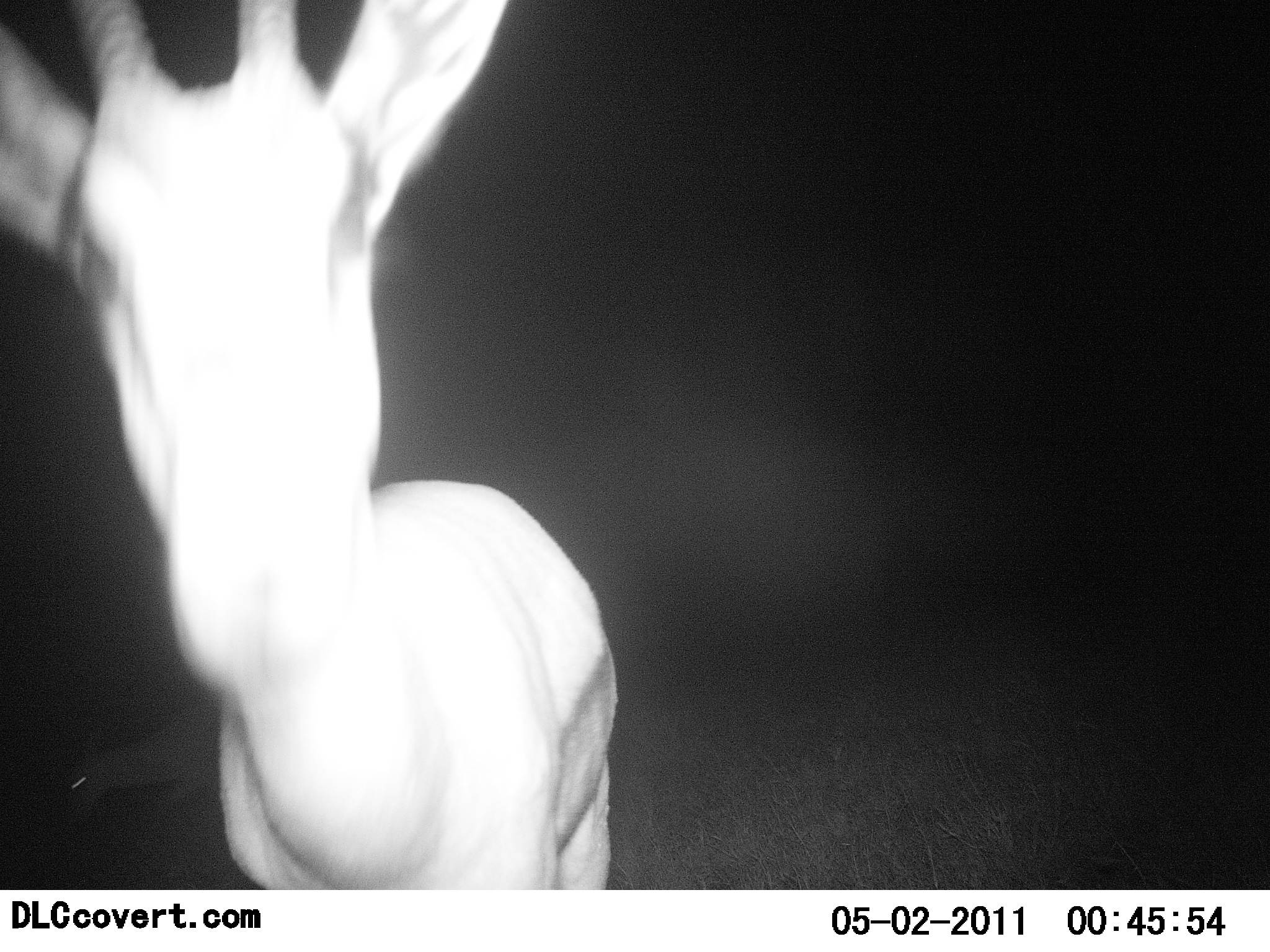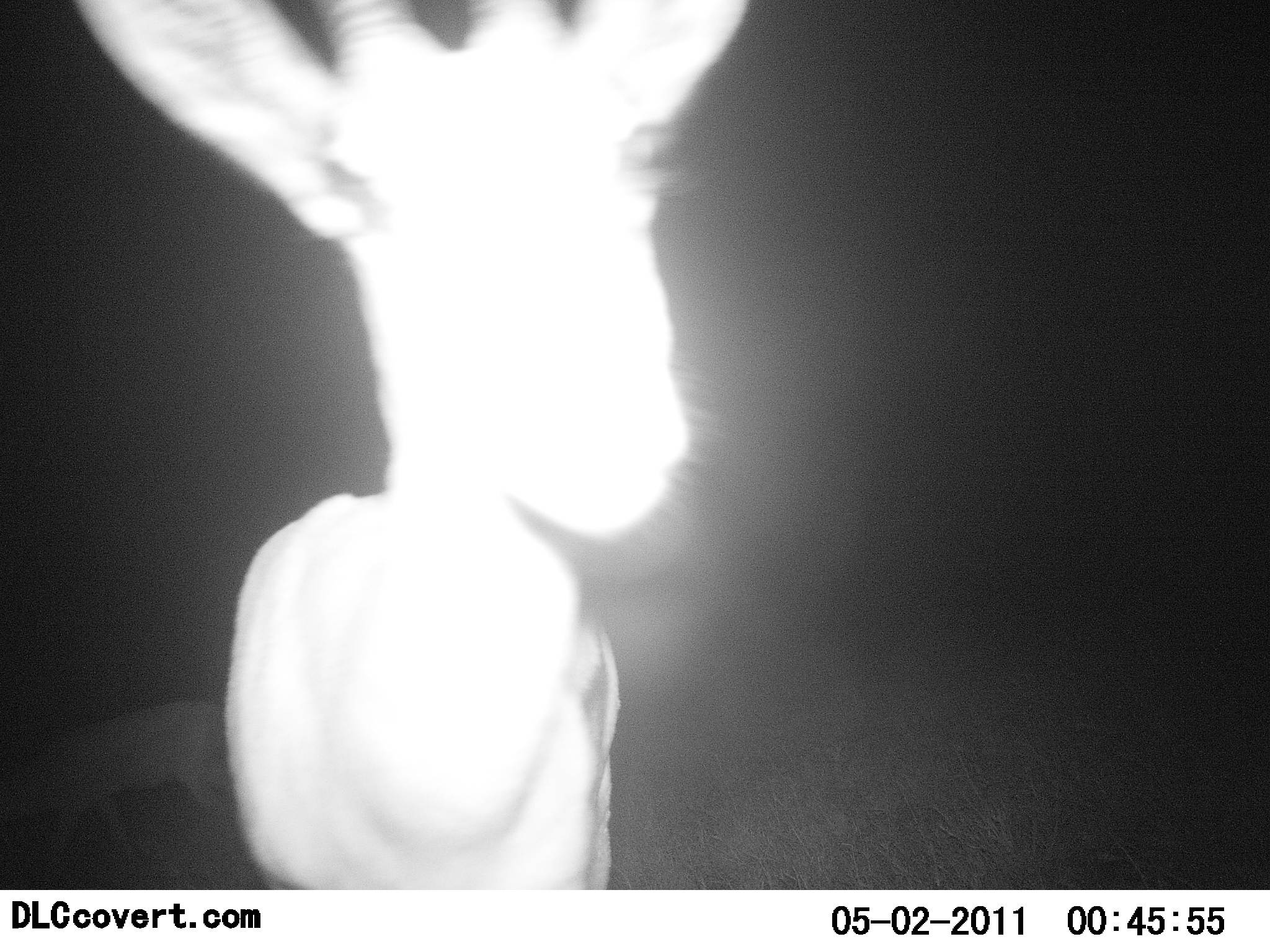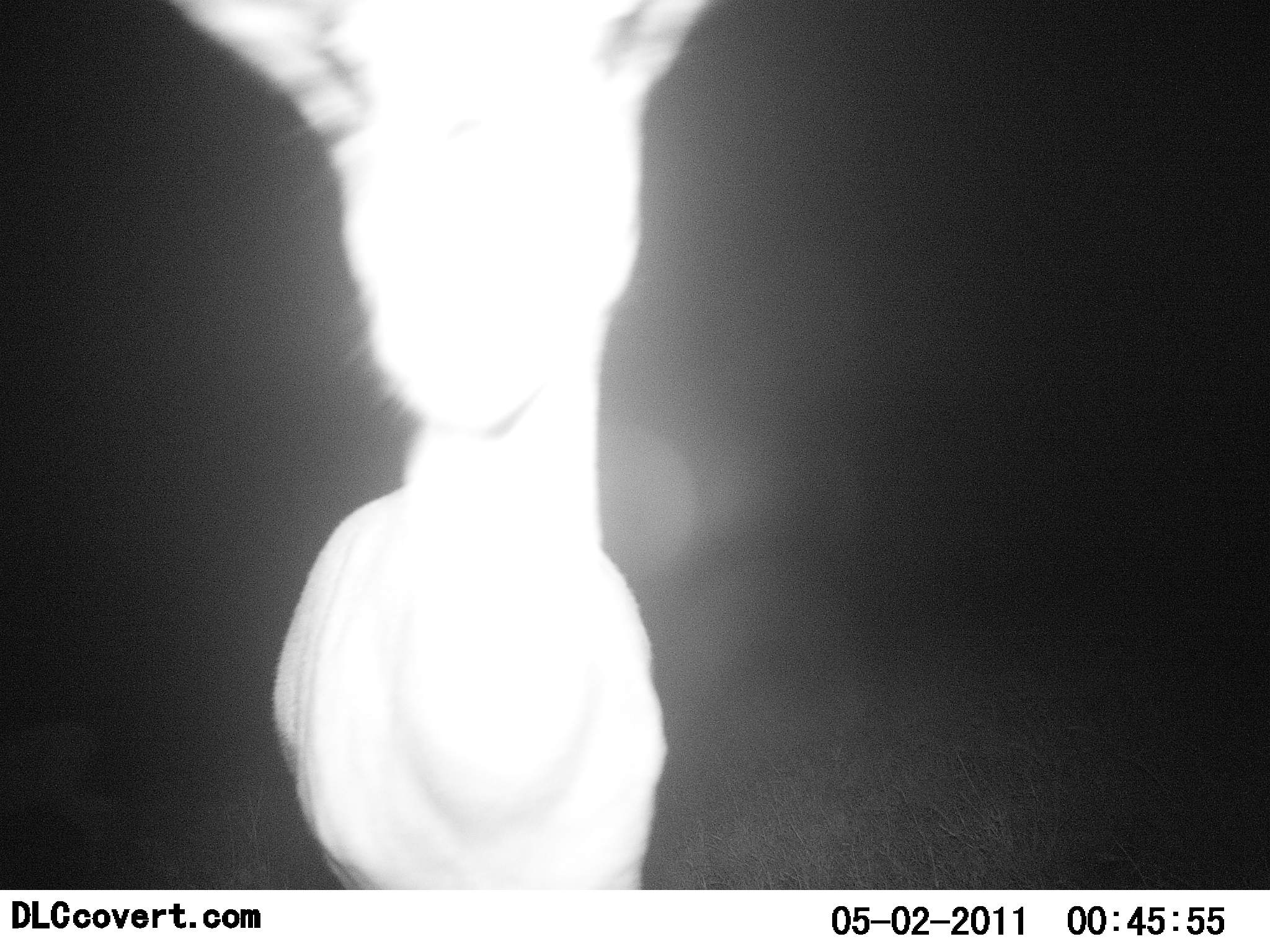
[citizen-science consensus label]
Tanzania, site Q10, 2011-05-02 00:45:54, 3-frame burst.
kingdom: Animalia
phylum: Chordata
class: Mammalia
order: Artiodactyla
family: Bovidae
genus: Eudorcas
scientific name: Eudorcas thomsonii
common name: thomson's gazelle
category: gazellethomsons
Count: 1.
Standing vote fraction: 83%.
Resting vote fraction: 0%.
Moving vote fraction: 25%.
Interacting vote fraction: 0%.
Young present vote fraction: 0%.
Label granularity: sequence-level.